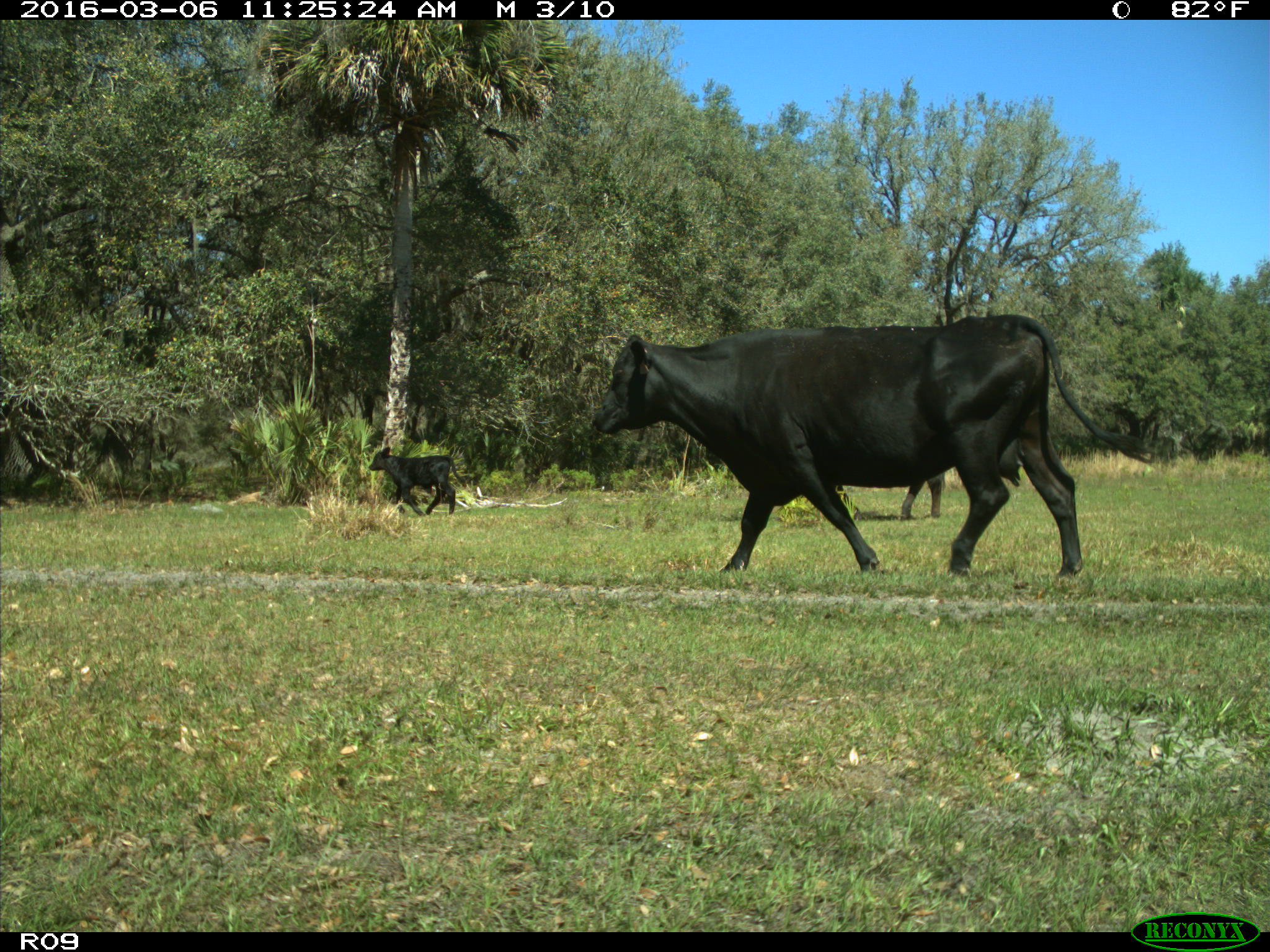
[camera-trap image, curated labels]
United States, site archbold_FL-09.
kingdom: Animalia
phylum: Chordata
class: Mammalia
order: Artiodactyla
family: Bovidae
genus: Bos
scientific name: Bos taurus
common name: domestic cow